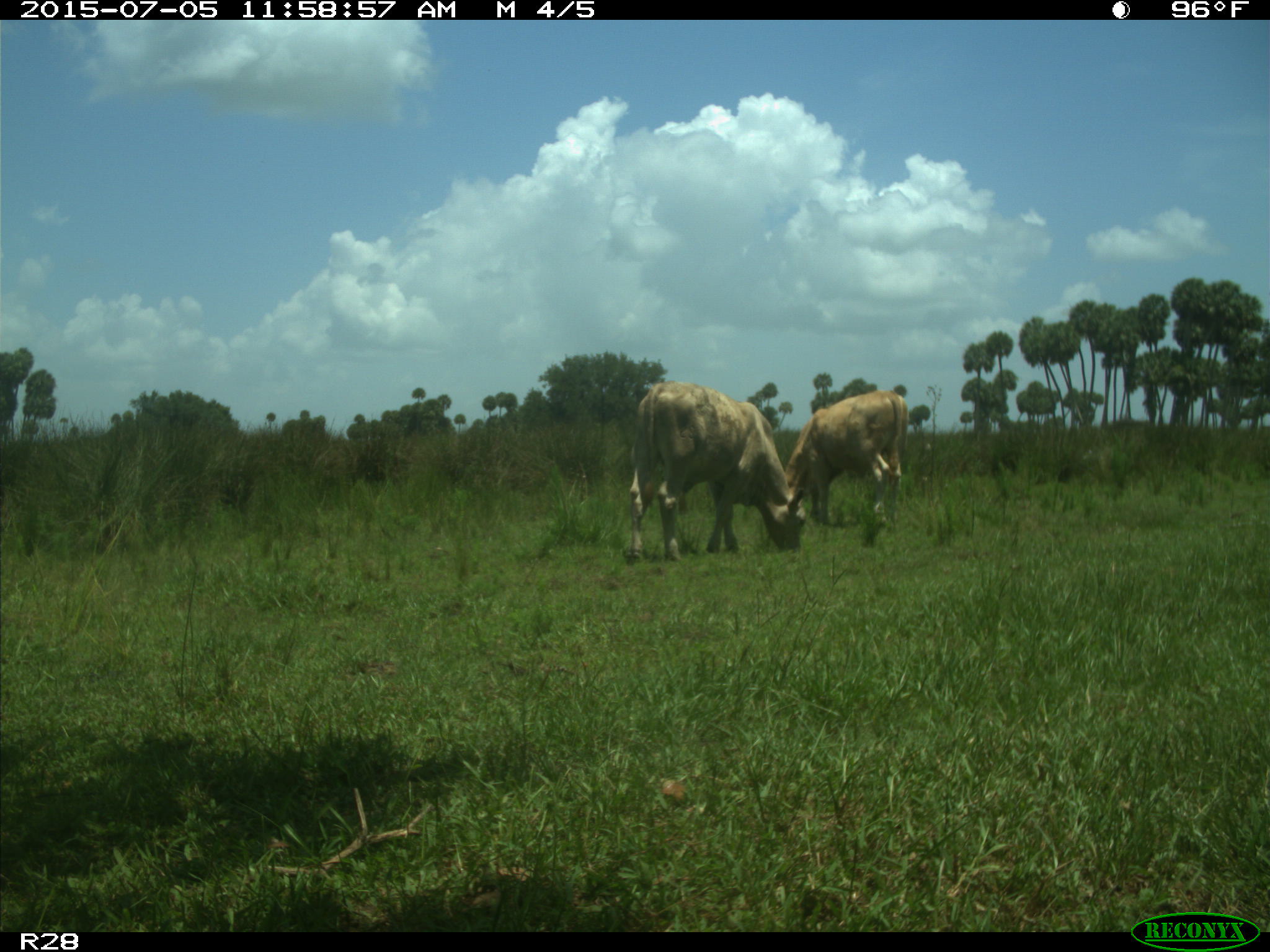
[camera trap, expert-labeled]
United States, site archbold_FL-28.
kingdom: Animalia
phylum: Chordata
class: Mammalia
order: Artiodactyla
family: Bovidae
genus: Bos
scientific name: Bos taurus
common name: domestic cow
Bos taurus (domestic cow).